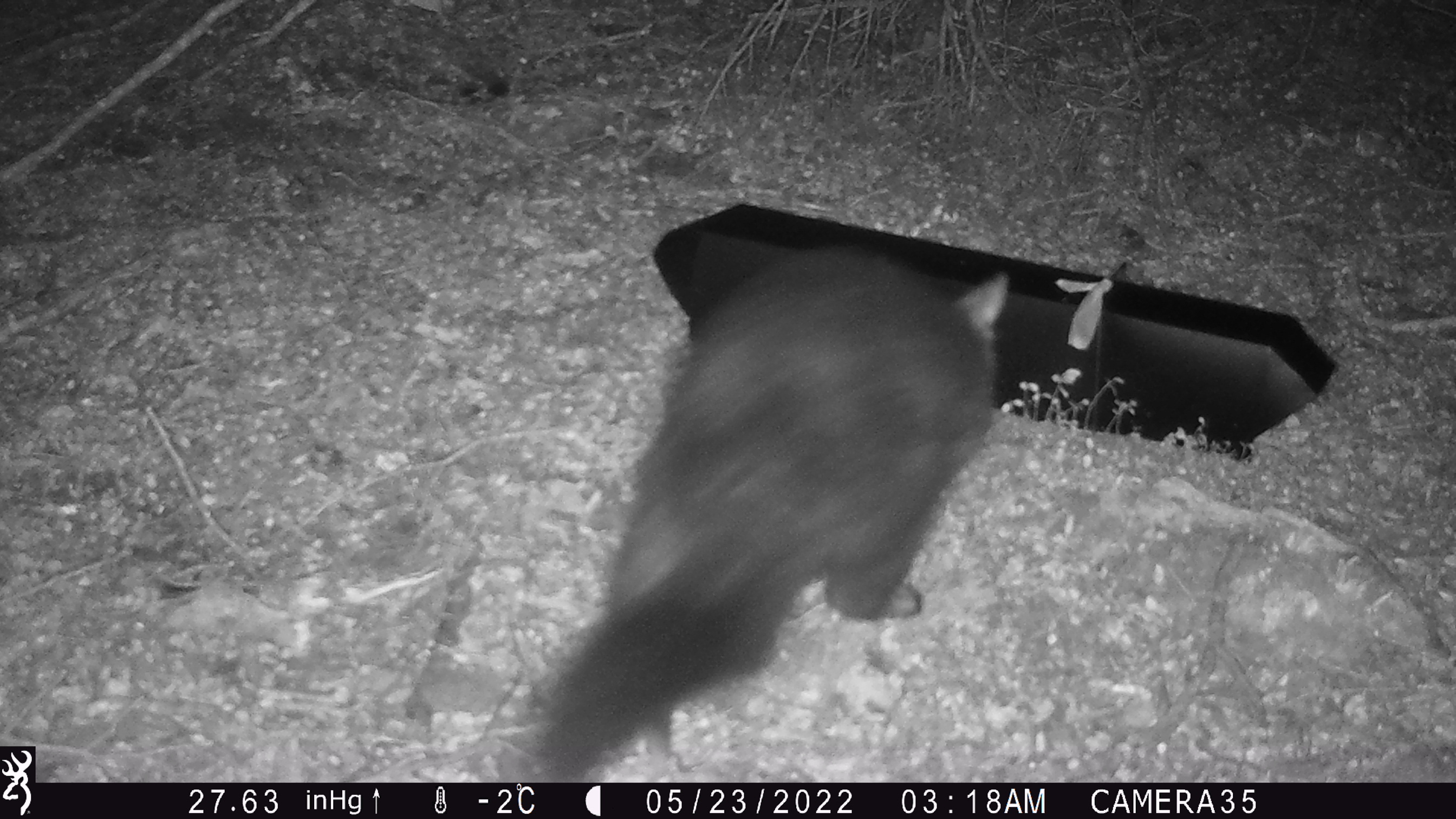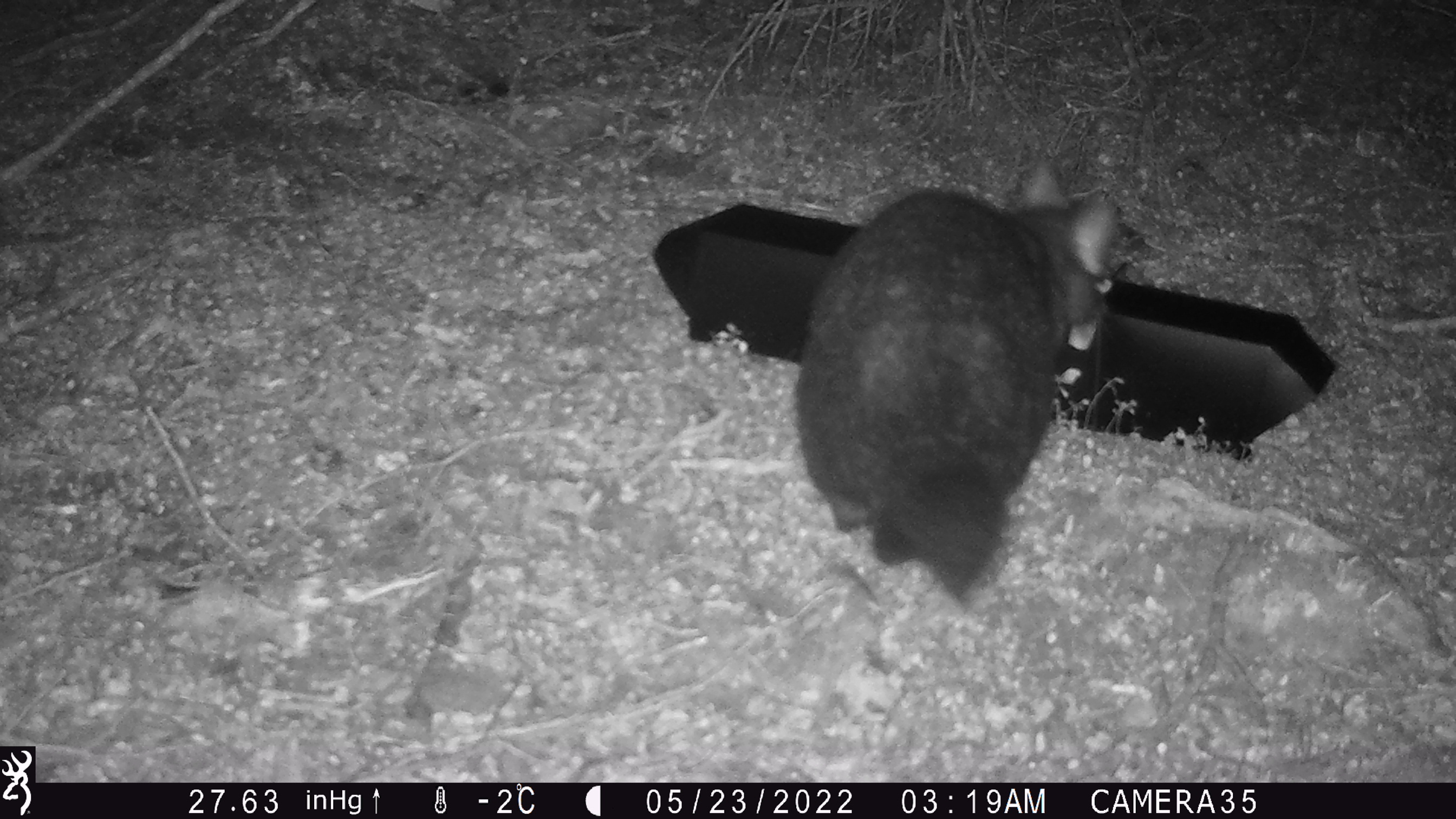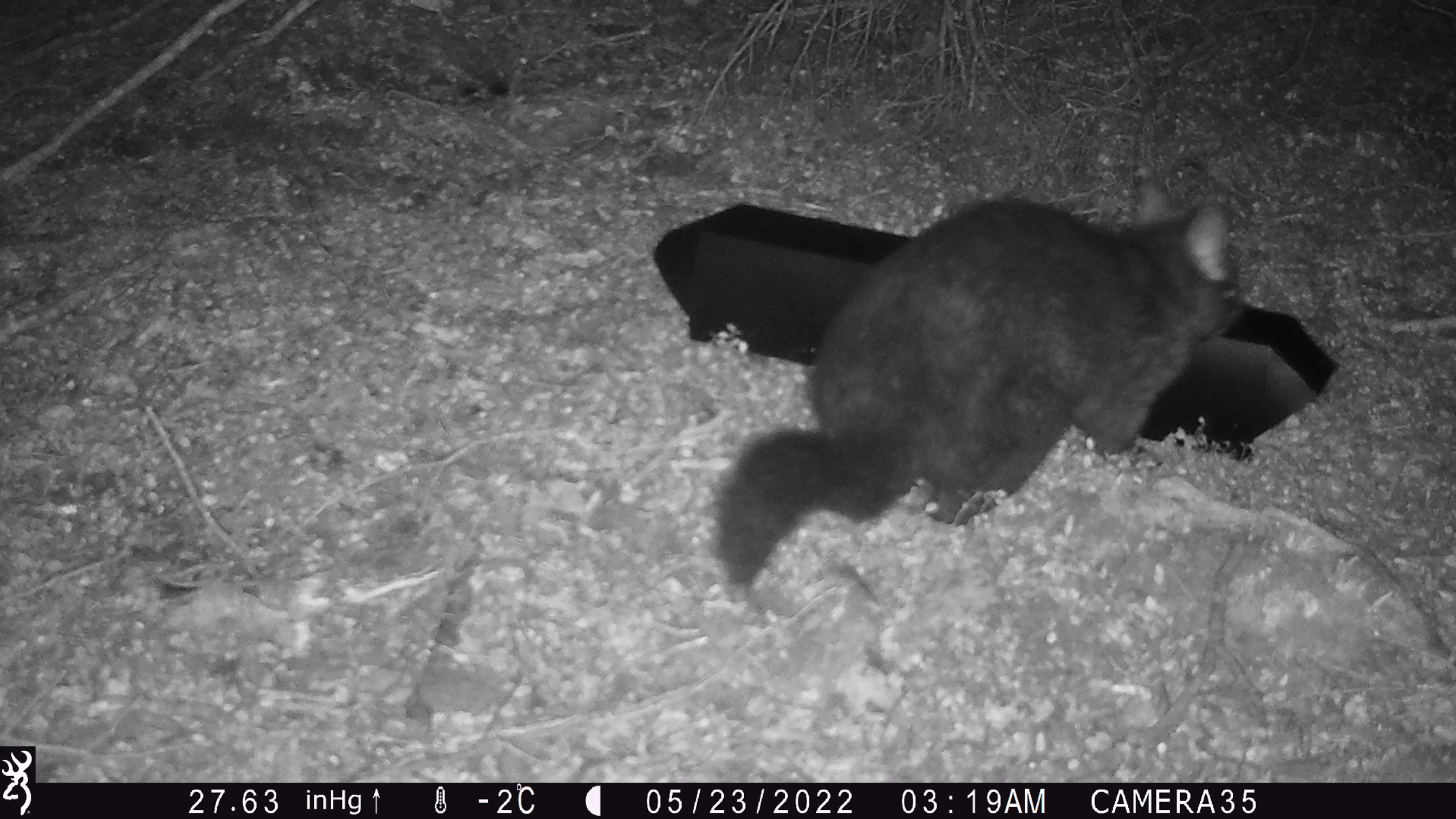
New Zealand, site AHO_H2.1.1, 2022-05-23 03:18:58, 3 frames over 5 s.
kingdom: Animalia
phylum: Chordata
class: Mammalia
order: Diprotodontia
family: Phalangeridae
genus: Trichosurus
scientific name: Trichosurus vulpecula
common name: common brushtail possum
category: possum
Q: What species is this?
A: Possum (common brushtail possum) (Trichosurus vulpecula).